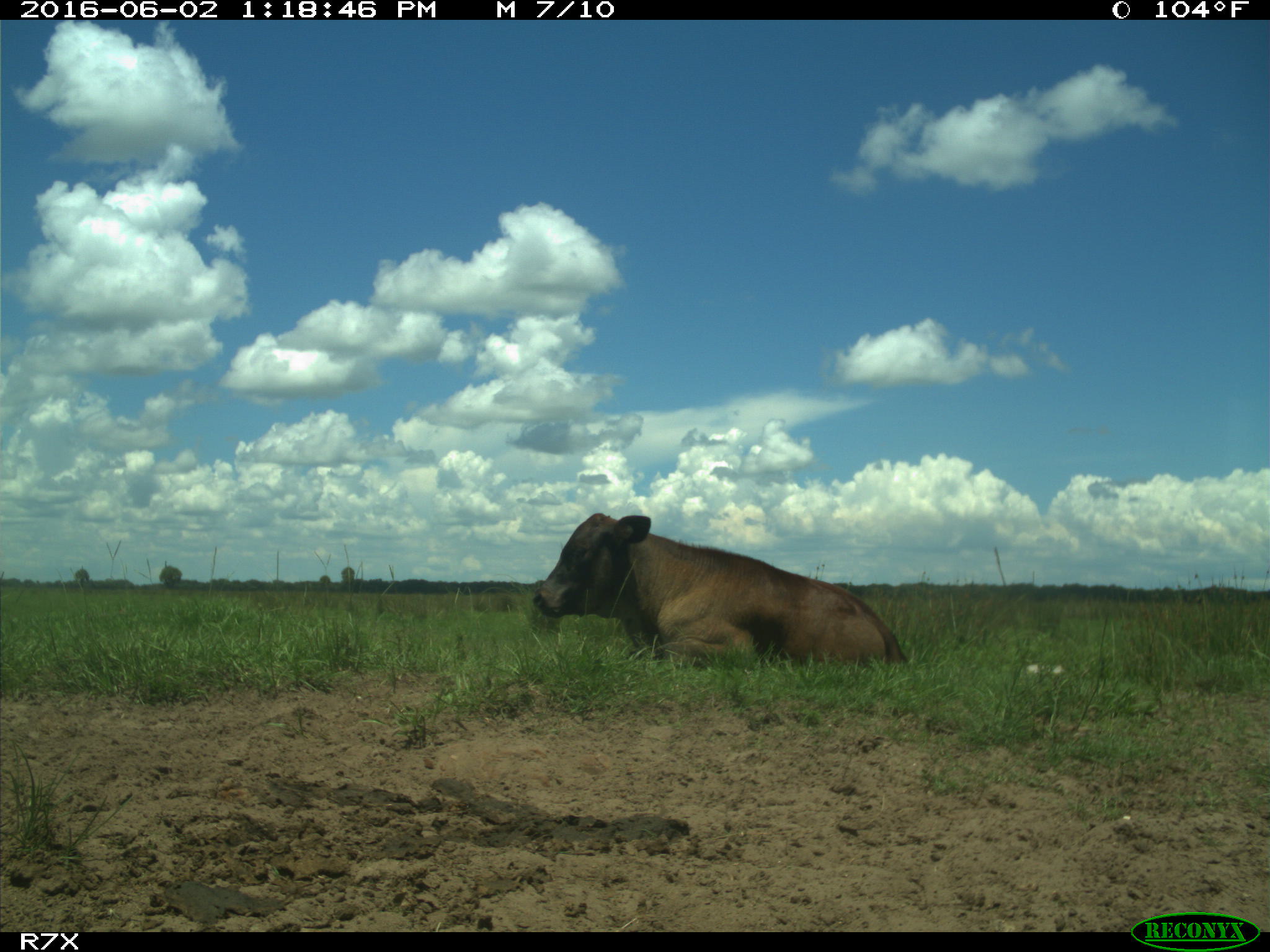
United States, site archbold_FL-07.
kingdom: Animalia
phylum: Chordata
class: Mammalia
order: Artiodactyla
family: Bovidae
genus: Bos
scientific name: Bos taurus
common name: domestic cow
Bos taurus (domestic cow).